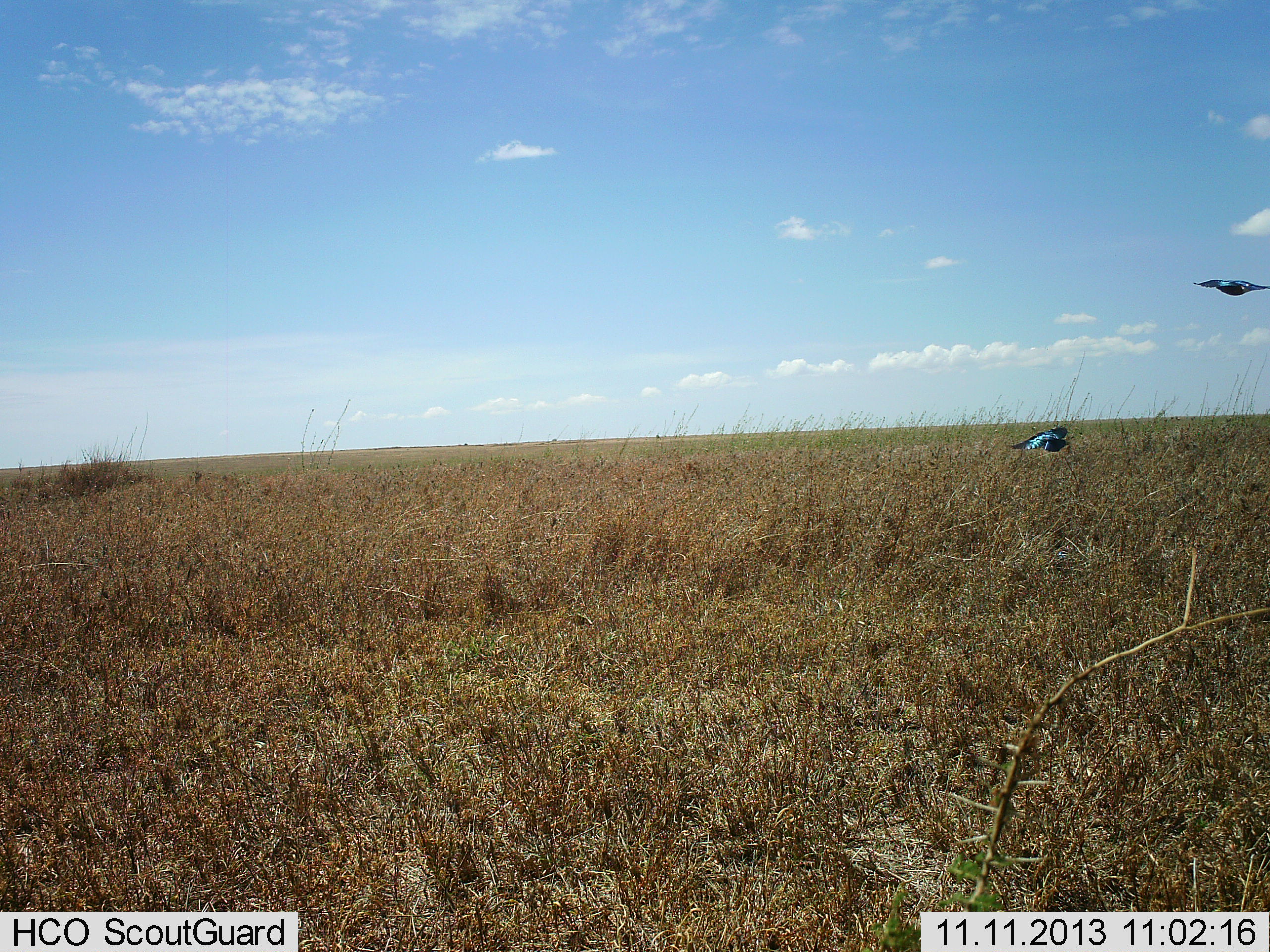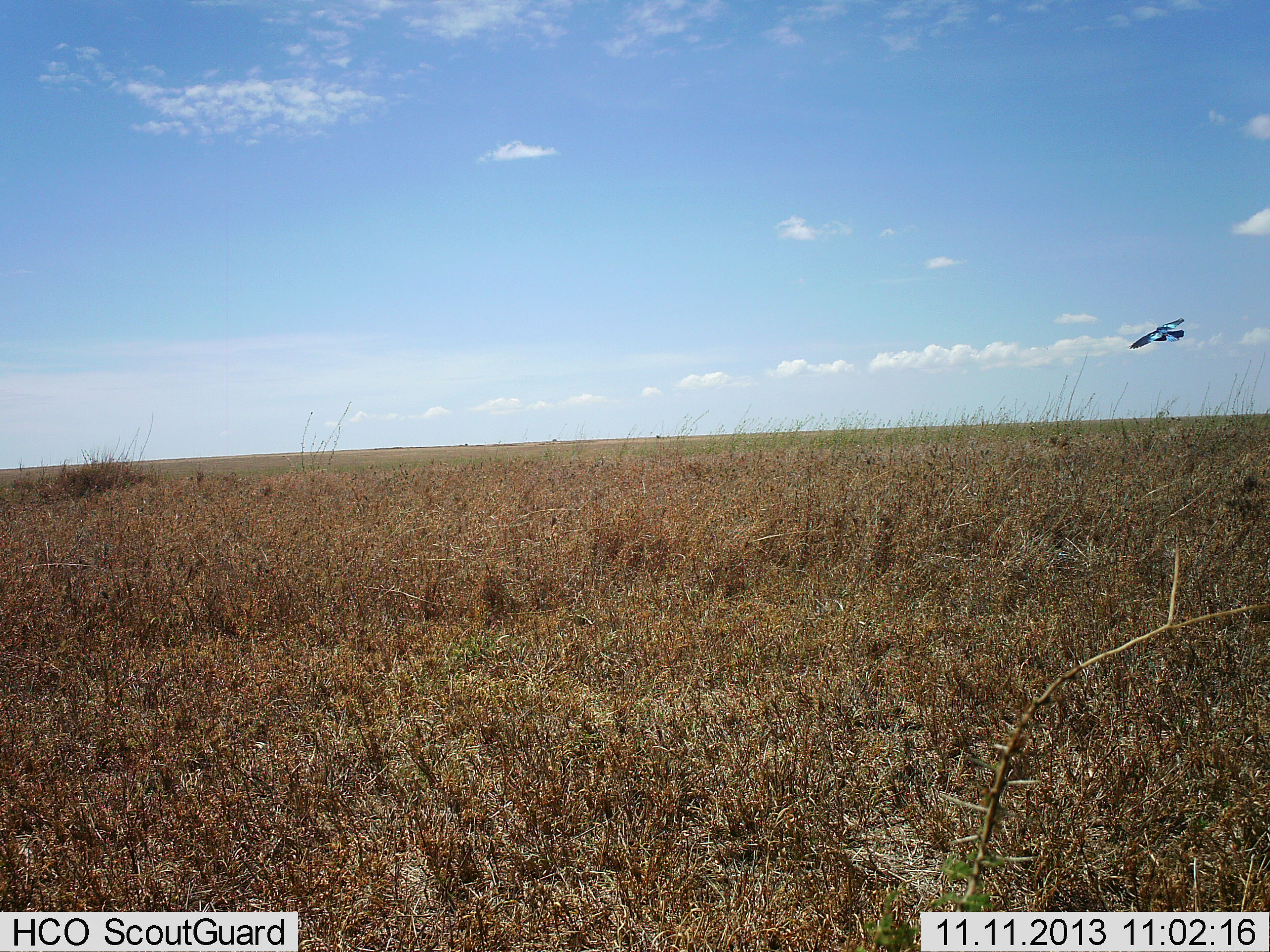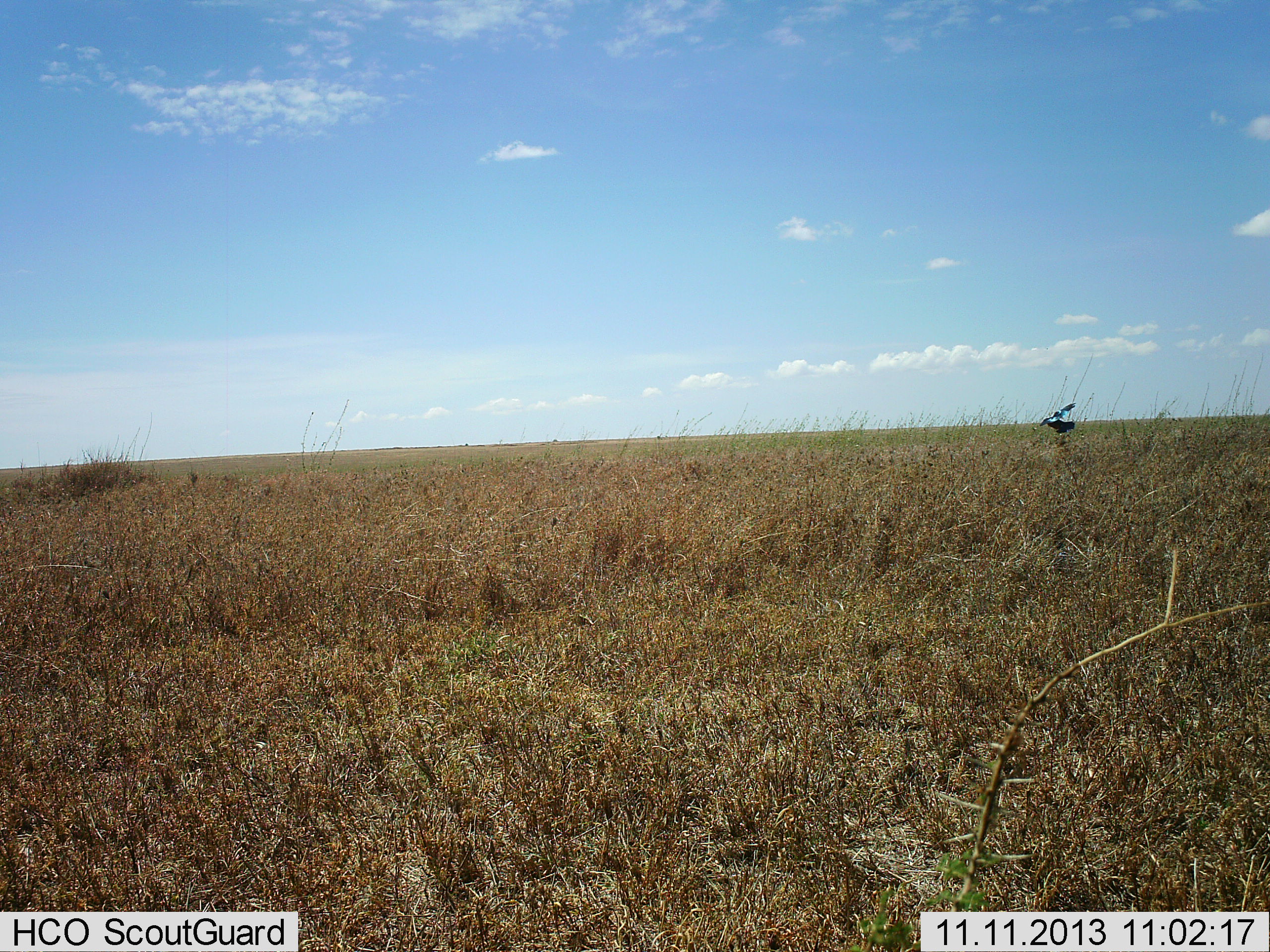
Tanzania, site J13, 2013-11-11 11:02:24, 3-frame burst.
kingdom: Animalia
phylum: Chordata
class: Aves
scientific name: Aves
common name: bird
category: otherbird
Otherbird (bird) (Aves), count 2. Behavior (volunteer vote fractions): standing 0%, resting 0%, moving 100%, interacting 0%. Young present (vote fraction): 0%. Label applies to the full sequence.